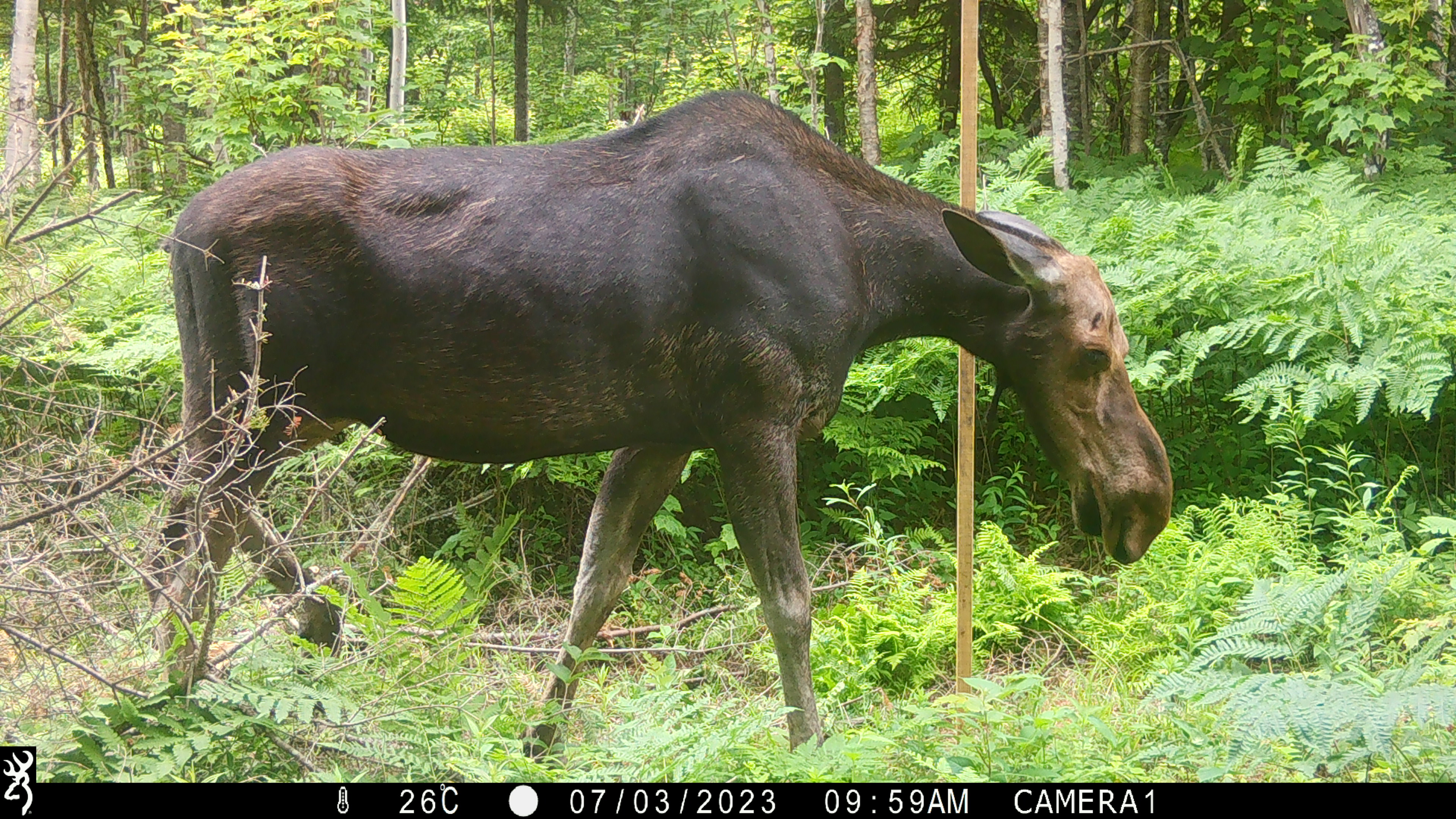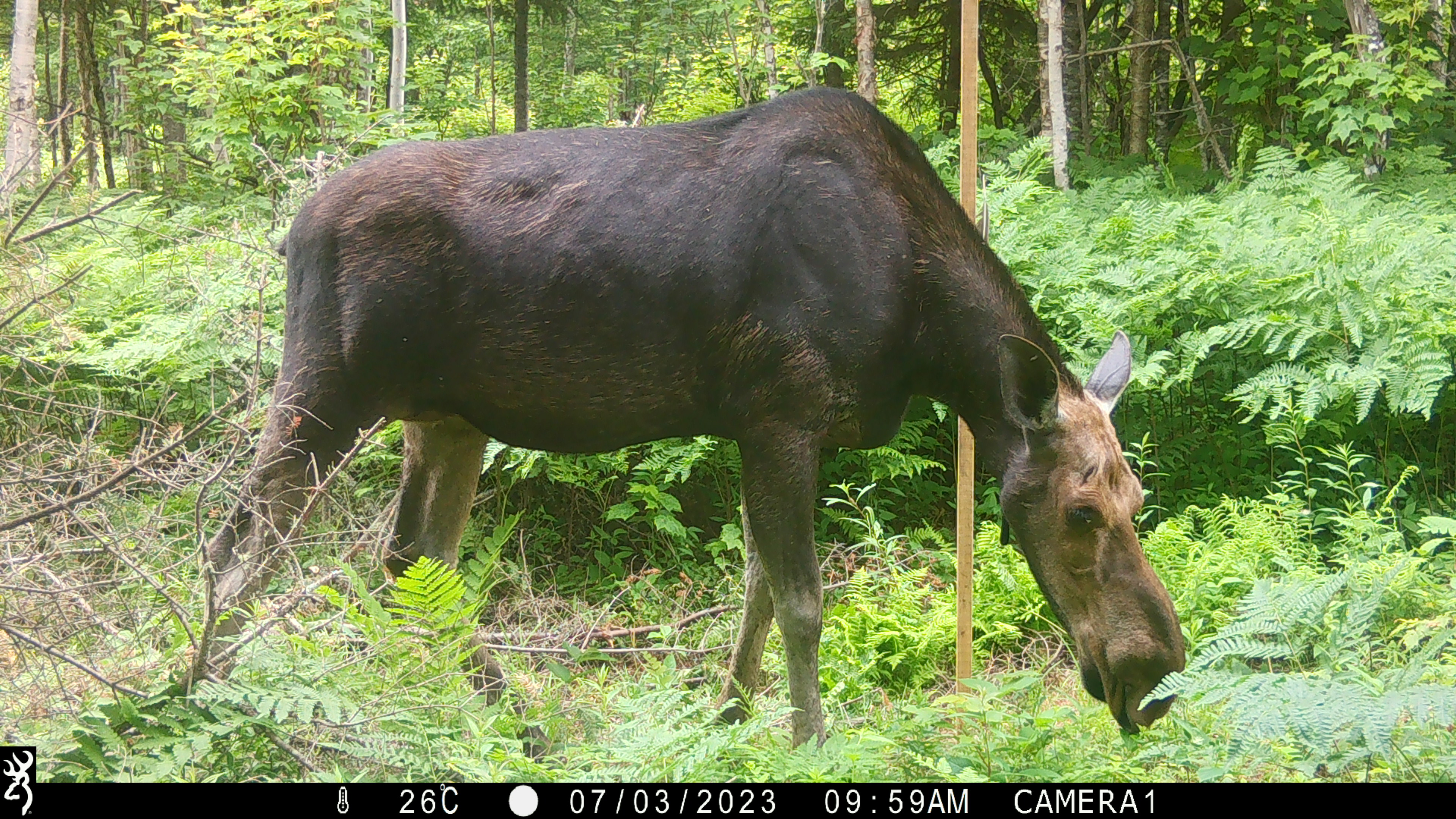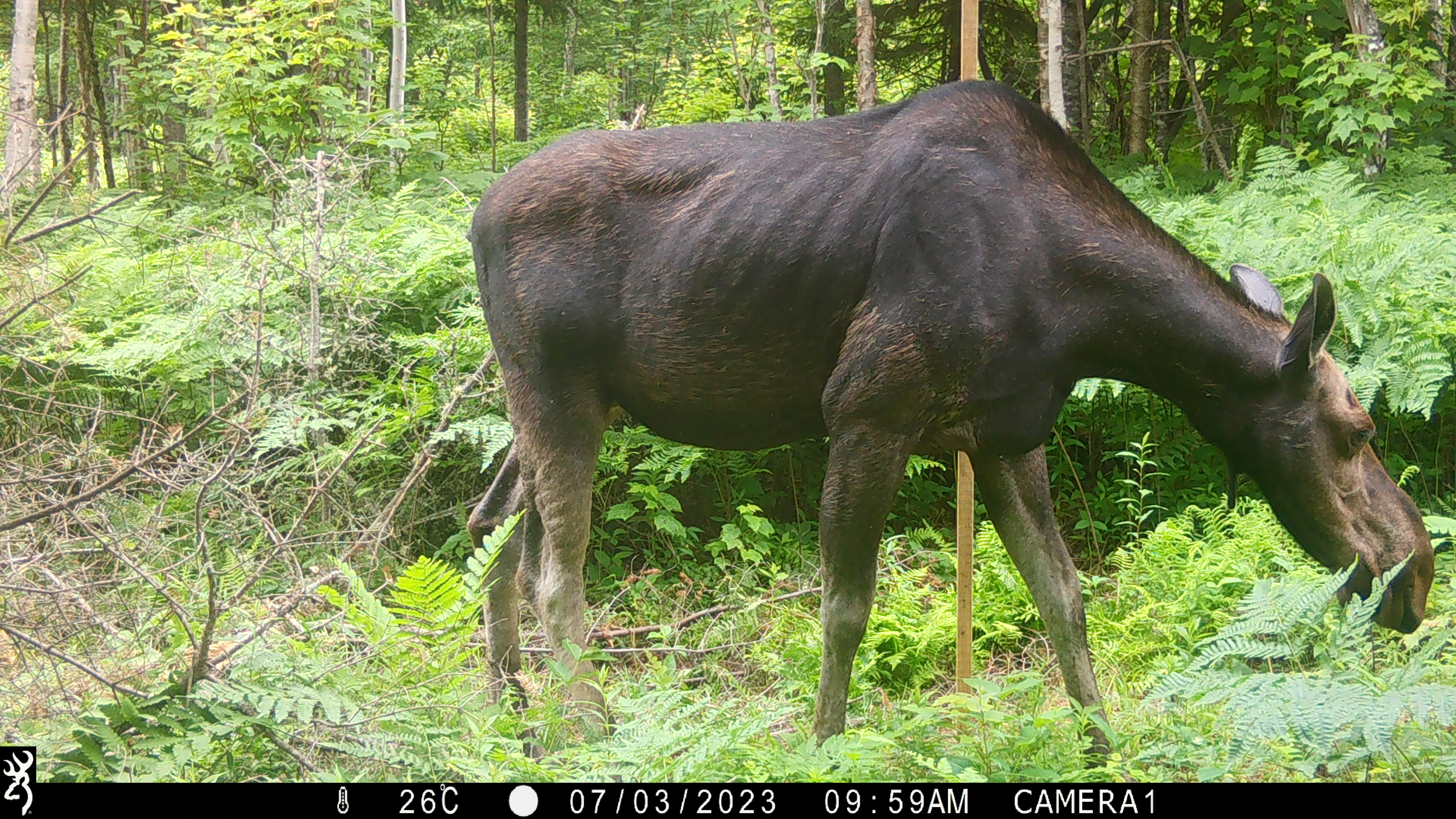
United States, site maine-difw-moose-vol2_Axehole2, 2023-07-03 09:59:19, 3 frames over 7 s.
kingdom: Animalia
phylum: Chordata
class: Mammalia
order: Artiodactyla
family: Cervidae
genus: Alces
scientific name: Alces alces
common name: moose